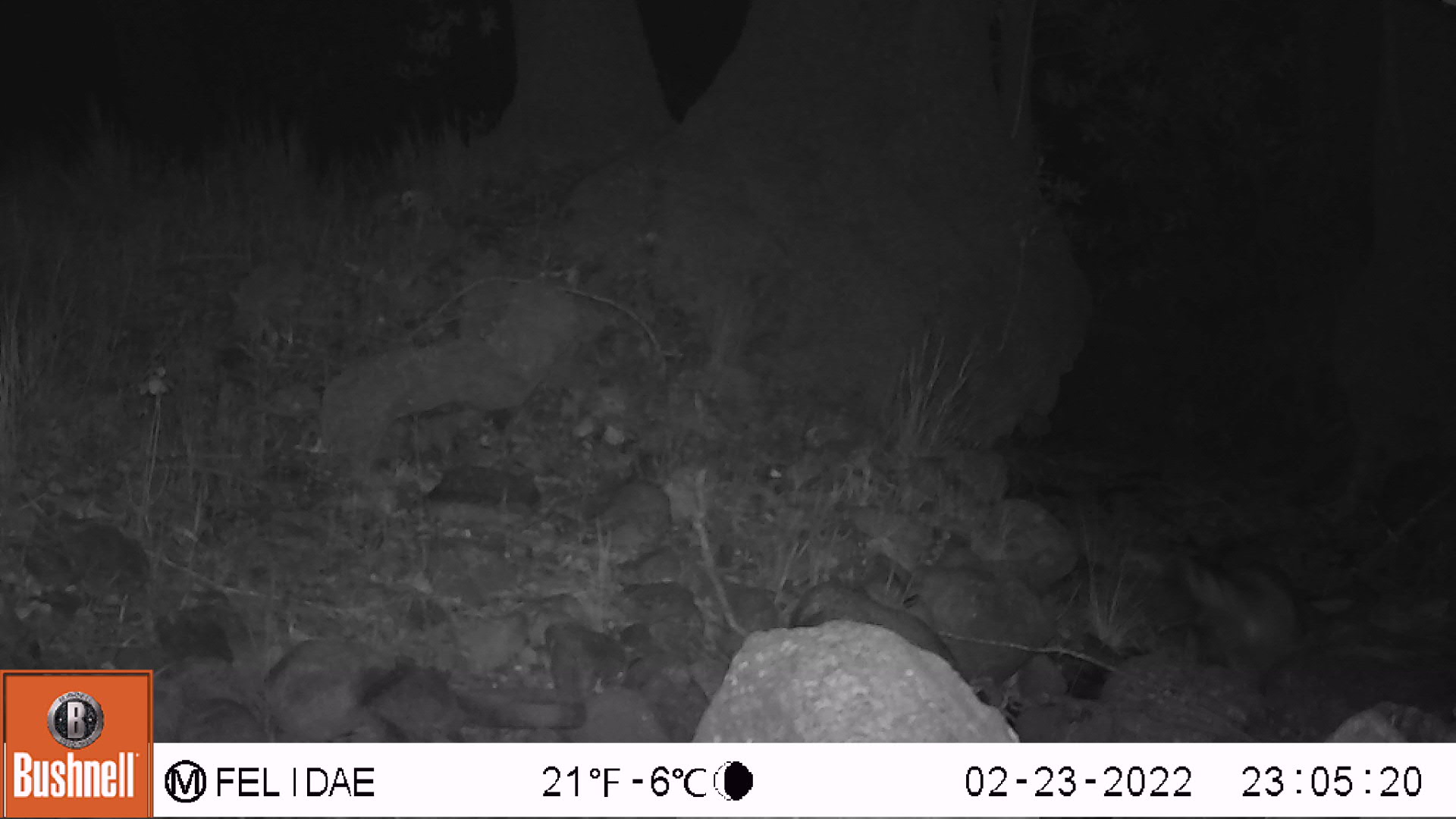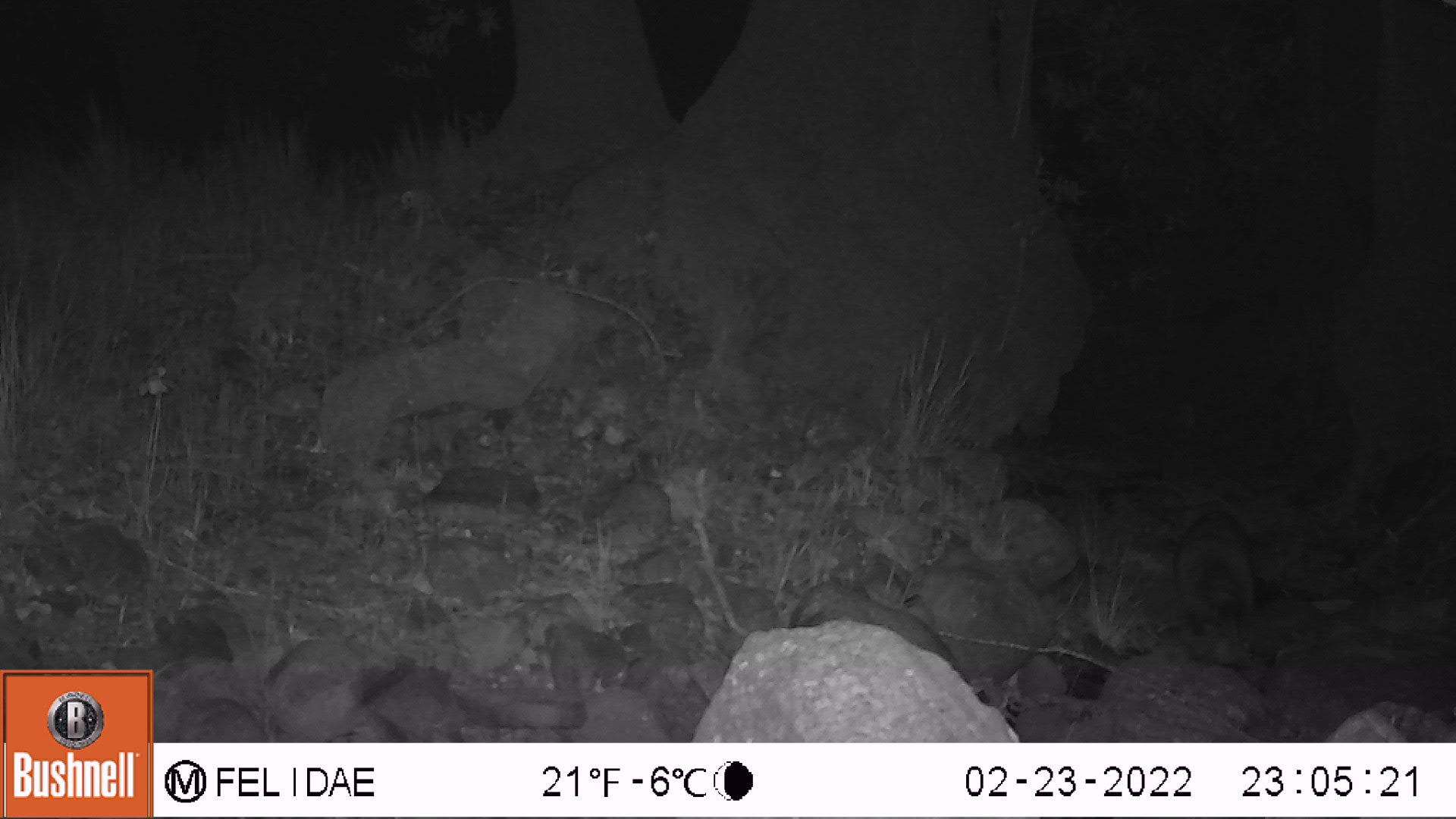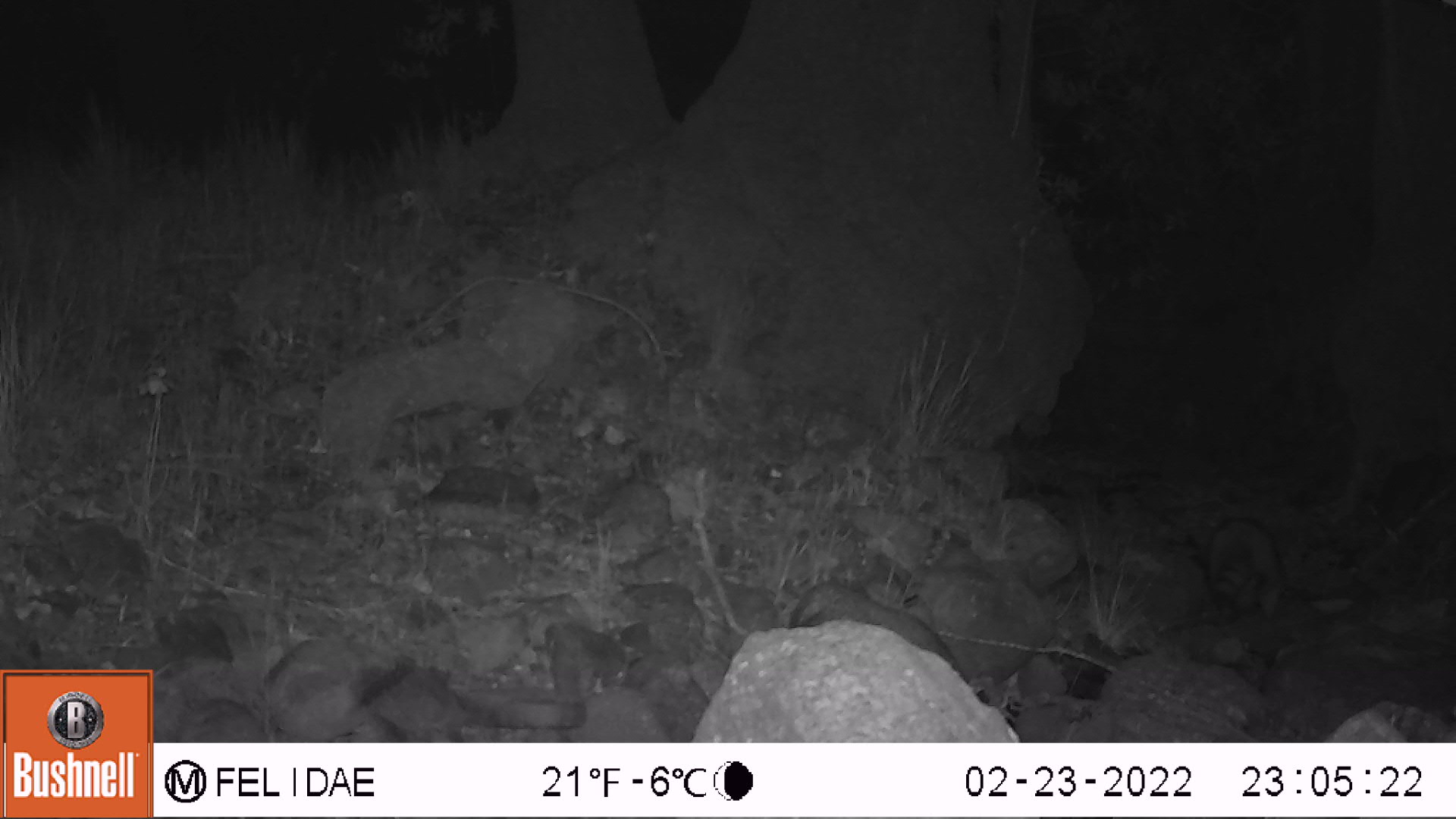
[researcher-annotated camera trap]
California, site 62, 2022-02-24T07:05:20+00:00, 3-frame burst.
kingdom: Animalia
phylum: Chordata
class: Mammalia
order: Carnivora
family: Procyonidae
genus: Procyon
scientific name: Procyon lotor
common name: raccoon